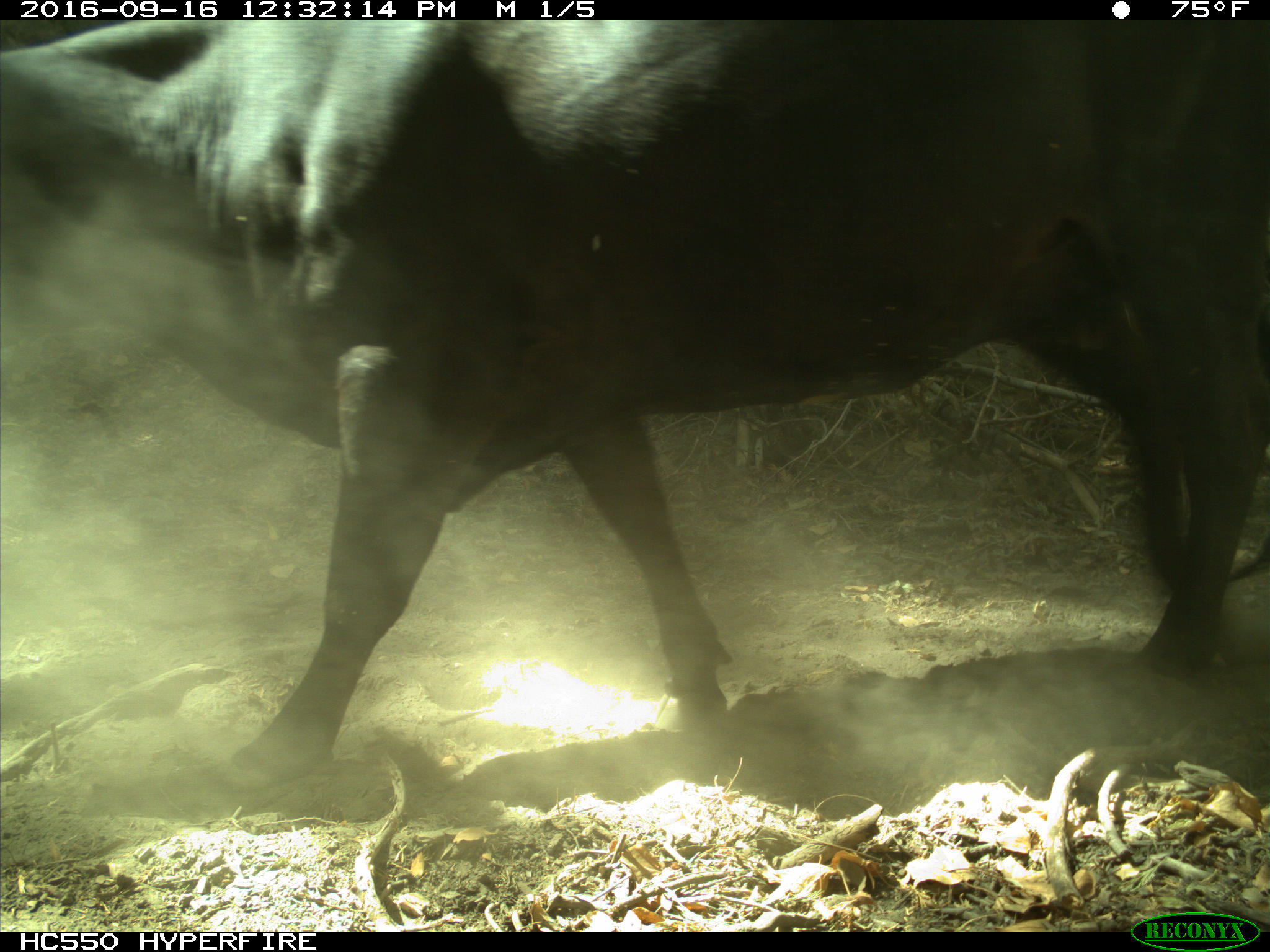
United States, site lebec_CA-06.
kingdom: Animalia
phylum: Chordata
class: Mammalia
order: Artiodactyla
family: Bovidae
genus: Bos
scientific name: Bos taurus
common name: domestic cow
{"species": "Bos taurus (domestic cow)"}